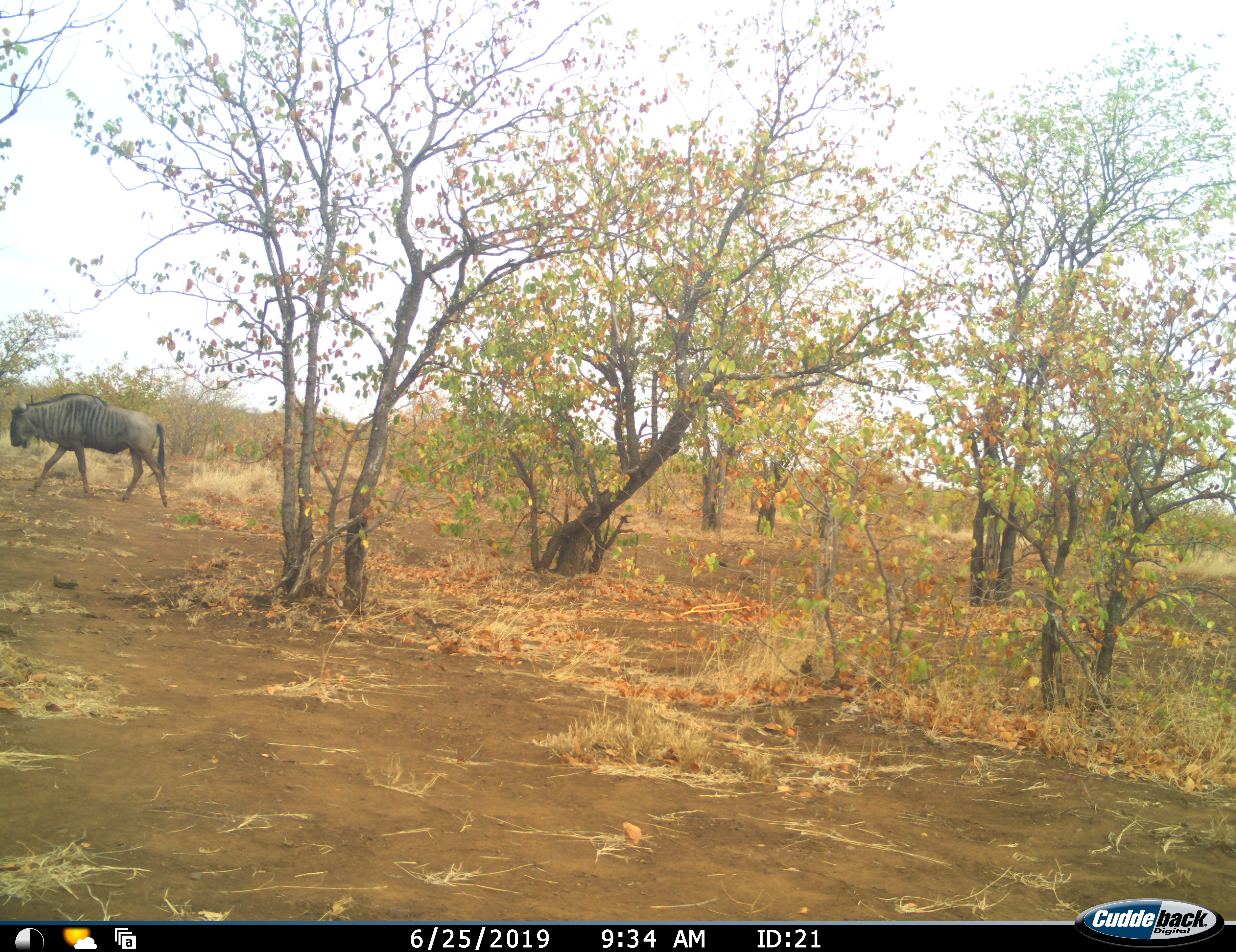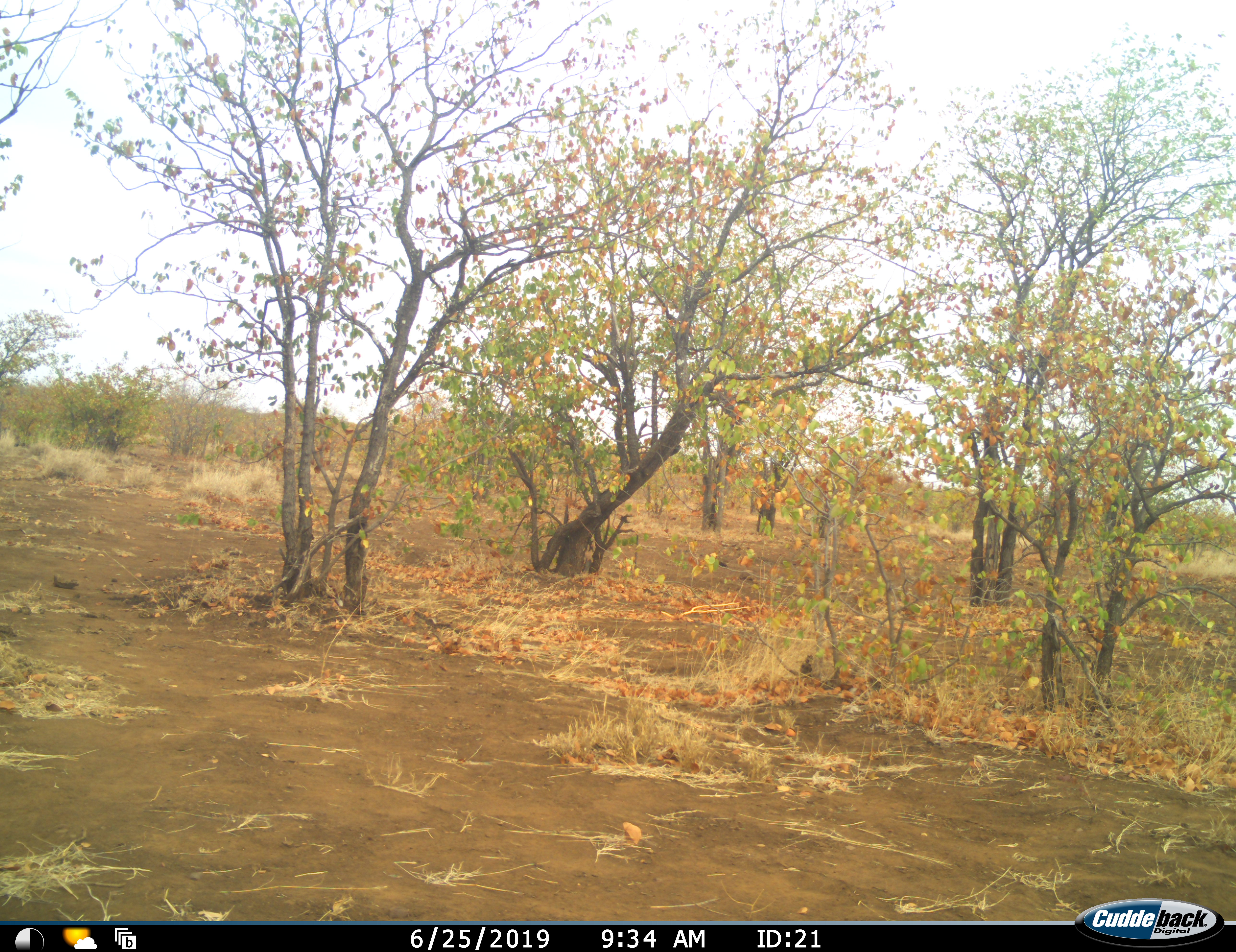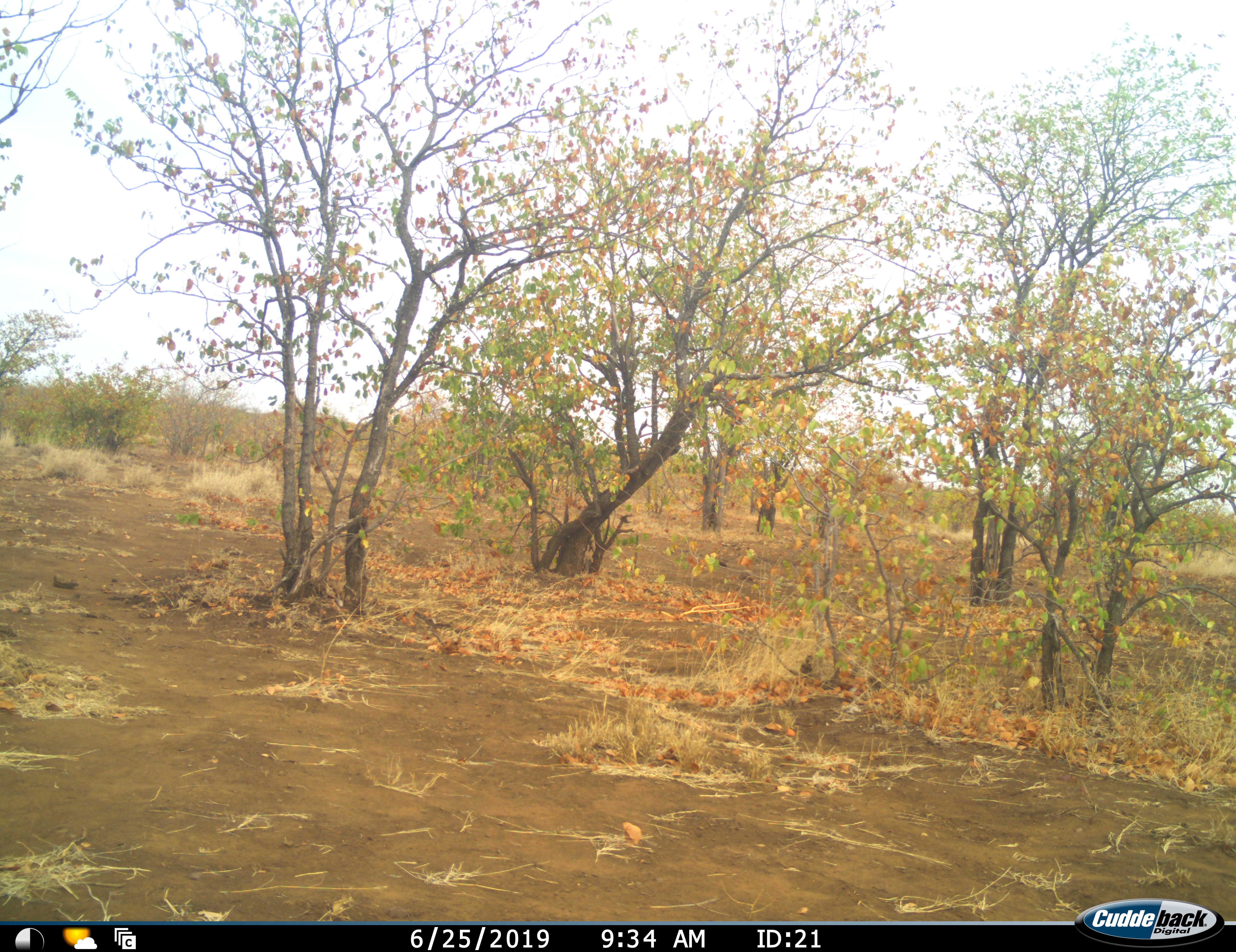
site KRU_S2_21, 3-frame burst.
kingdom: Animalia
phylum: Chordata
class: Mammalia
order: Artiodactyla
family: Bovidae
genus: Connochaetes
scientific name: Connochaetes taurinus taurinus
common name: blue wildebeest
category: wildebeestblue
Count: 1.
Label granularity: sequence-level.